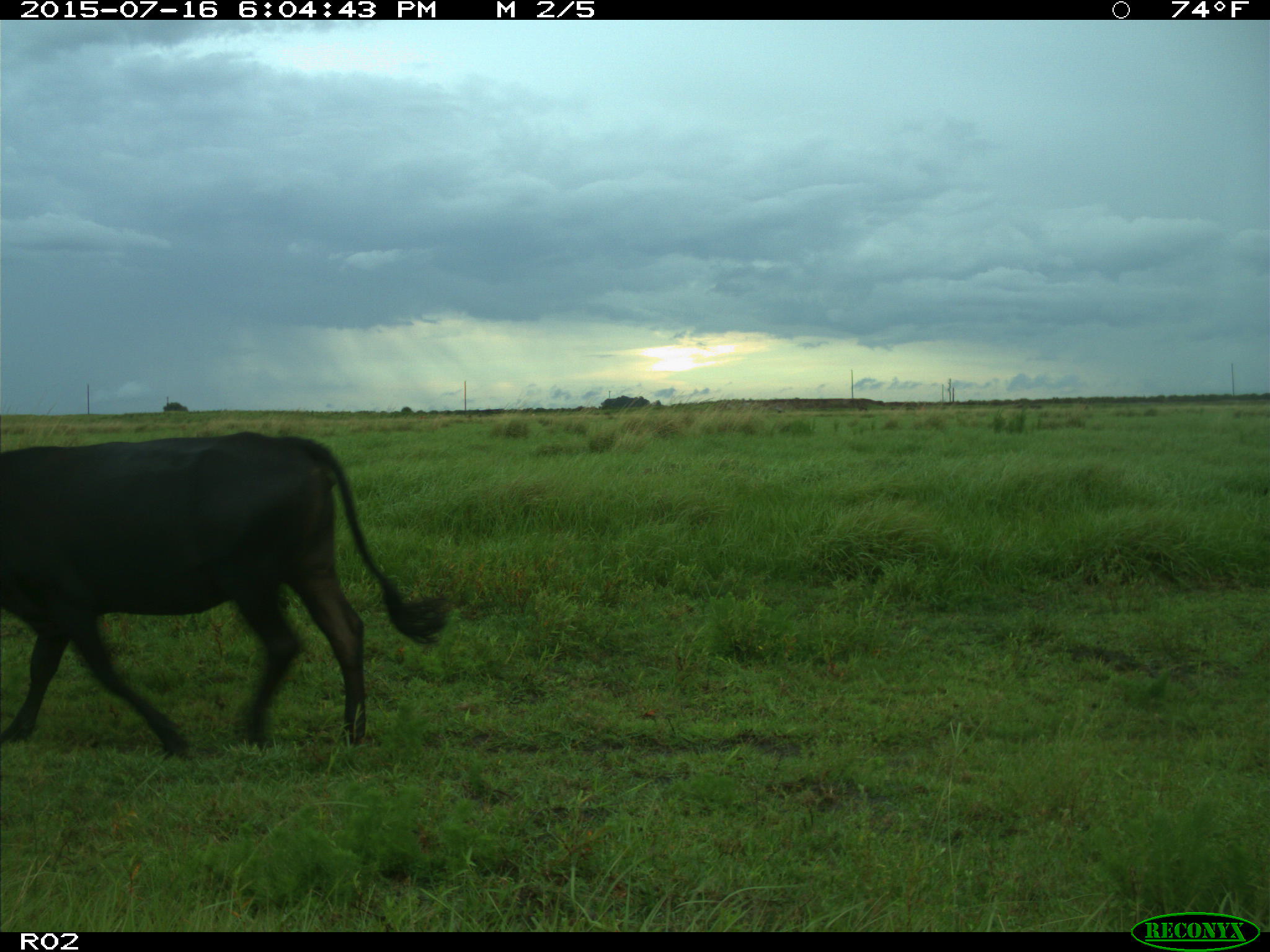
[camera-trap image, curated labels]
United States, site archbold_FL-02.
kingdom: Animalia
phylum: Chordata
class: Mammalia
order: Artiodactyla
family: Bovidae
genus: Bos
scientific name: Bos taurus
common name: domestic cow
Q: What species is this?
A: Bos taurus (domestic cow).